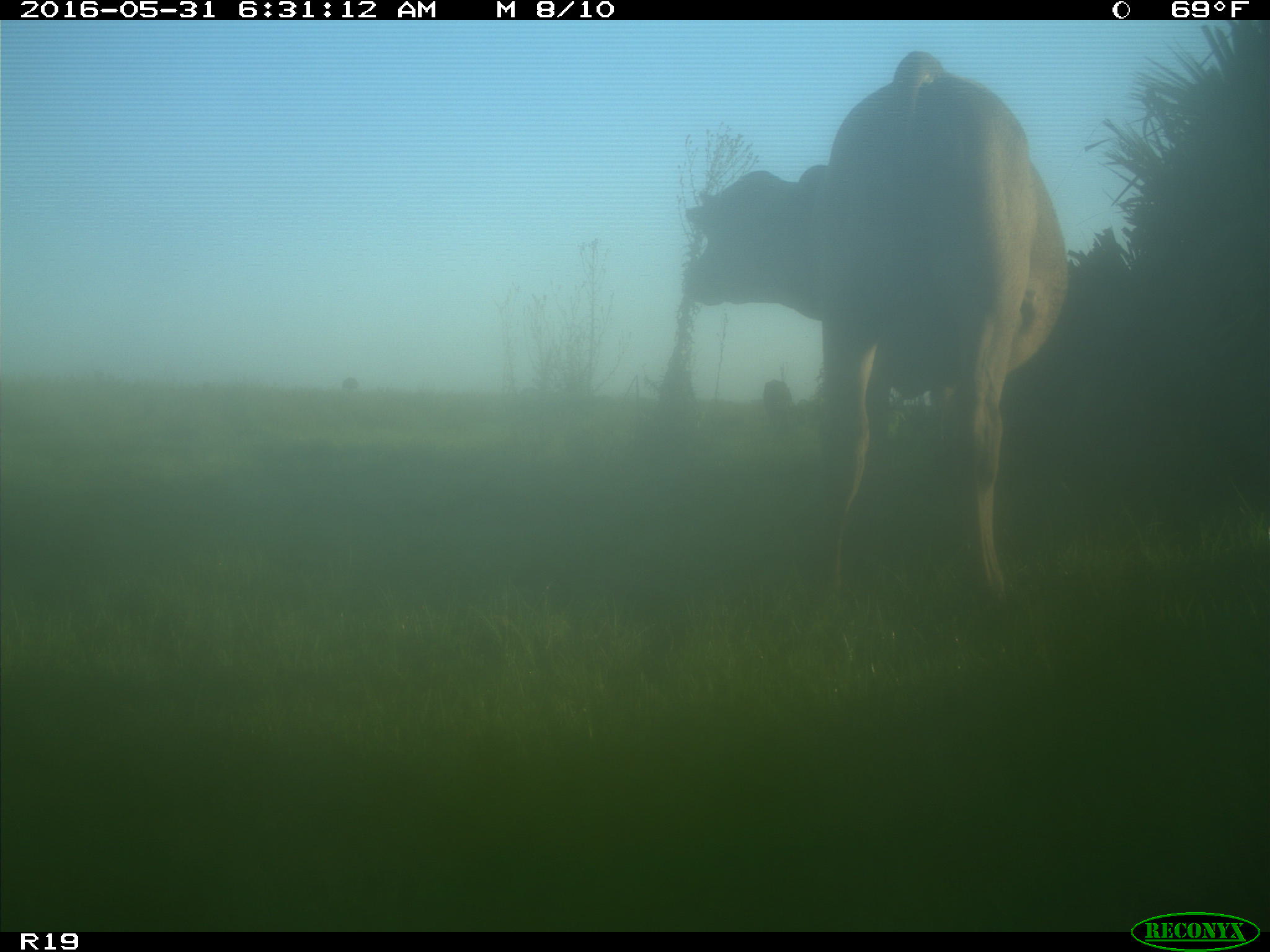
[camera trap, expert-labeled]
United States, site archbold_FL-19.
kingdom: Animalia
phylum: Chordata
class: Mammalia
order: Artiodactyla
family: Bovidae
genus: Bos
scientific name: Bos taurus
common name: domestic cow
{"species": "Bos taurus (domestic cow)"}